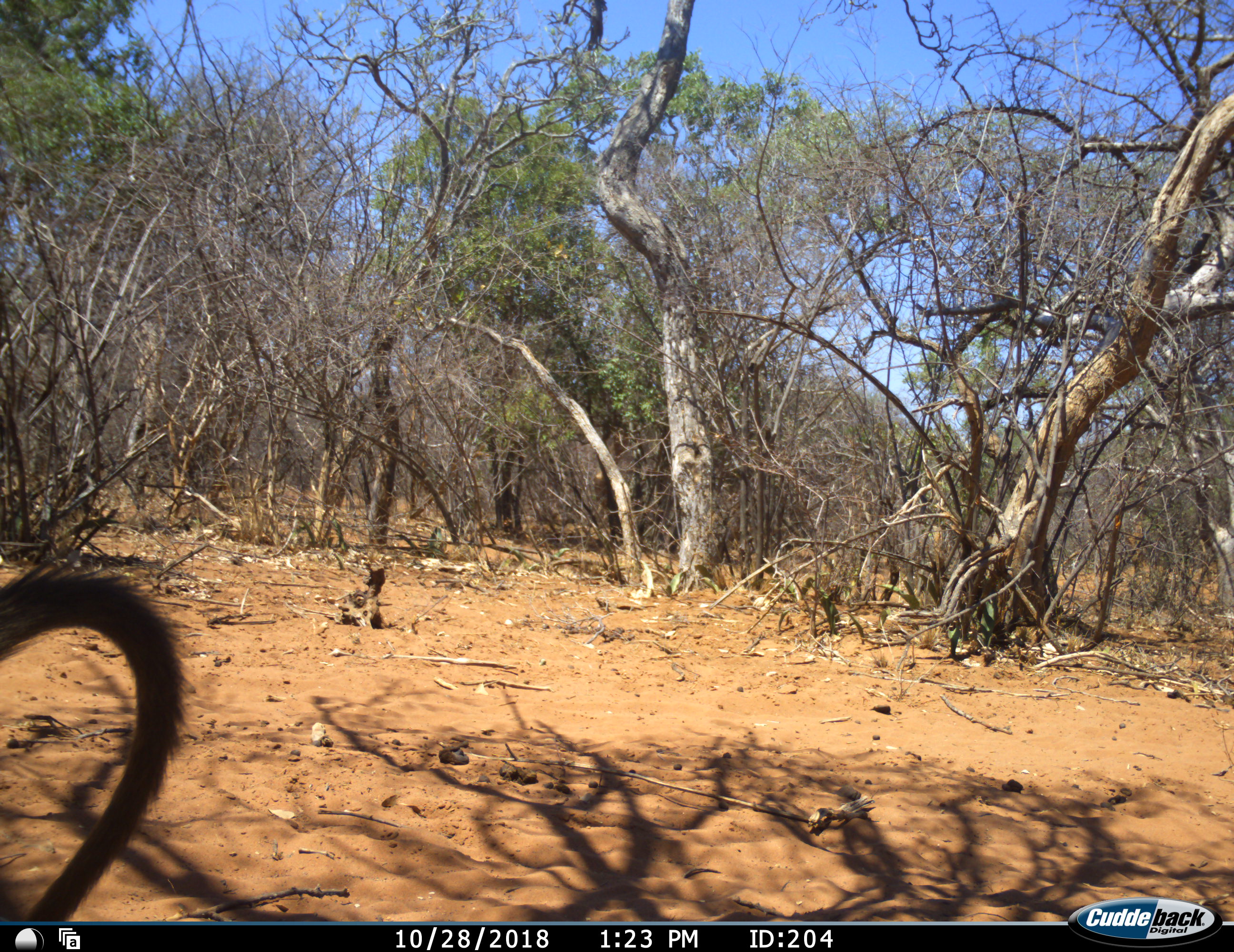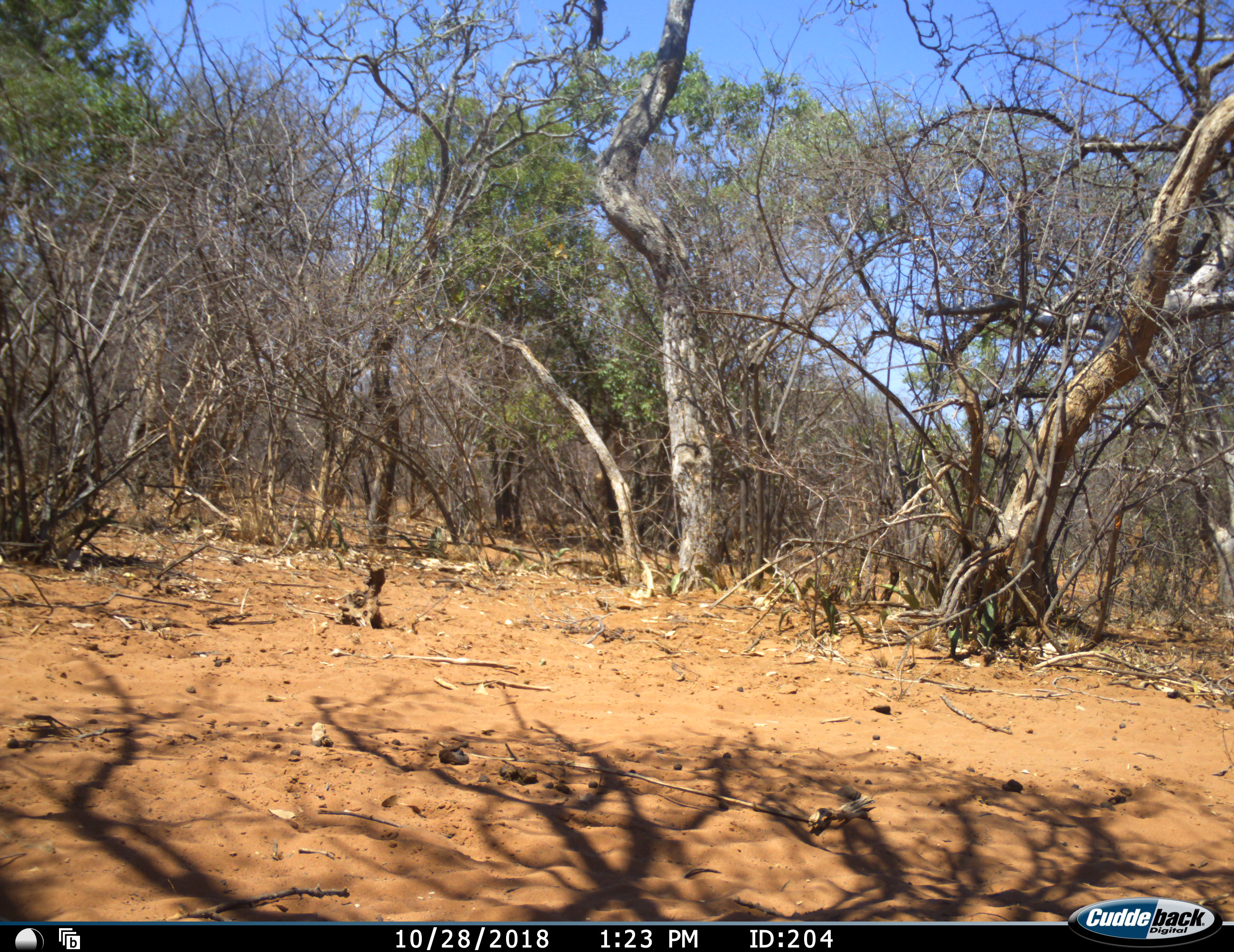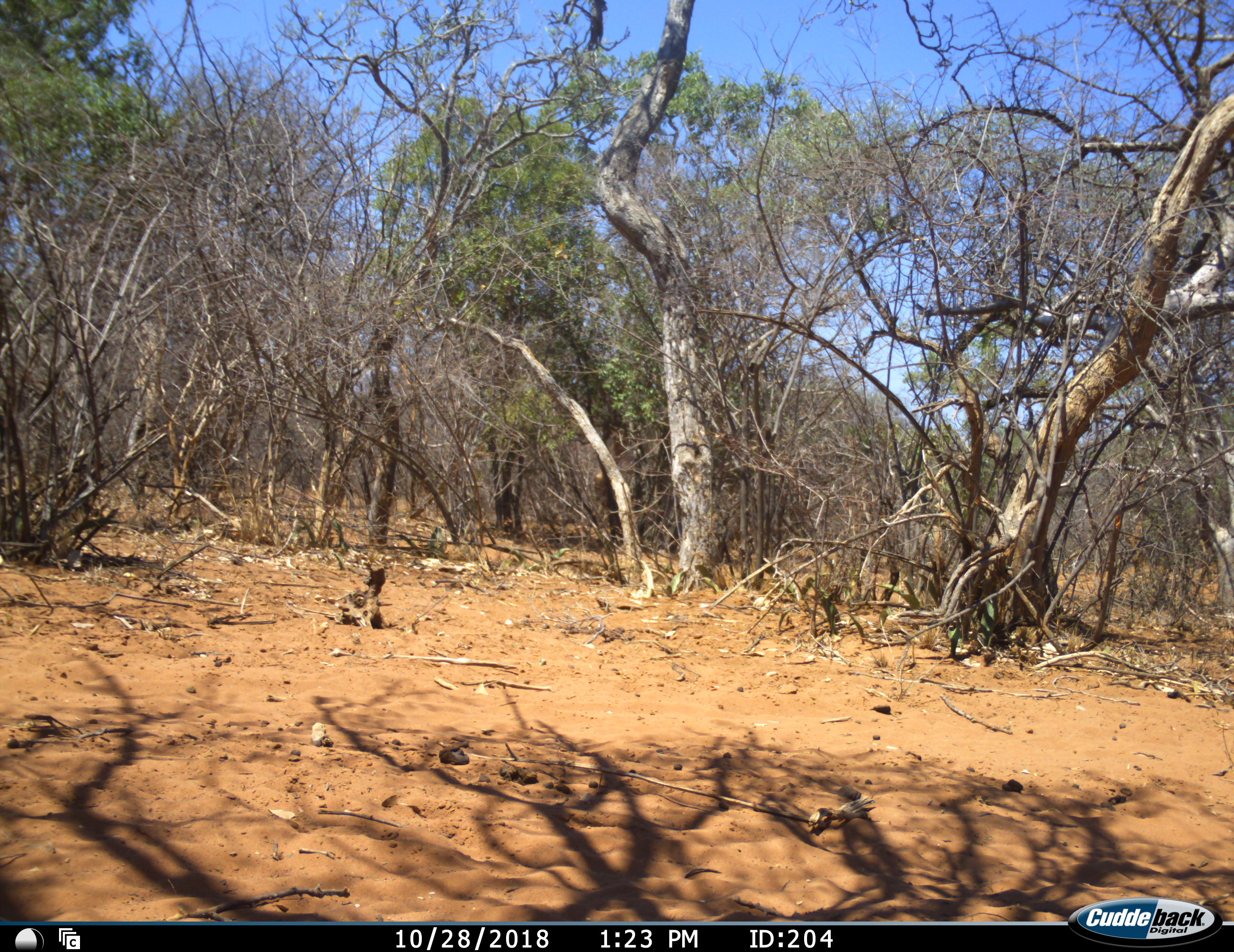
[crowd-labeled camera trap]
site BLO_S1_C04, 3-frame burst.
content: unidentified animal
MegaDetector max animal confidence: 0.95